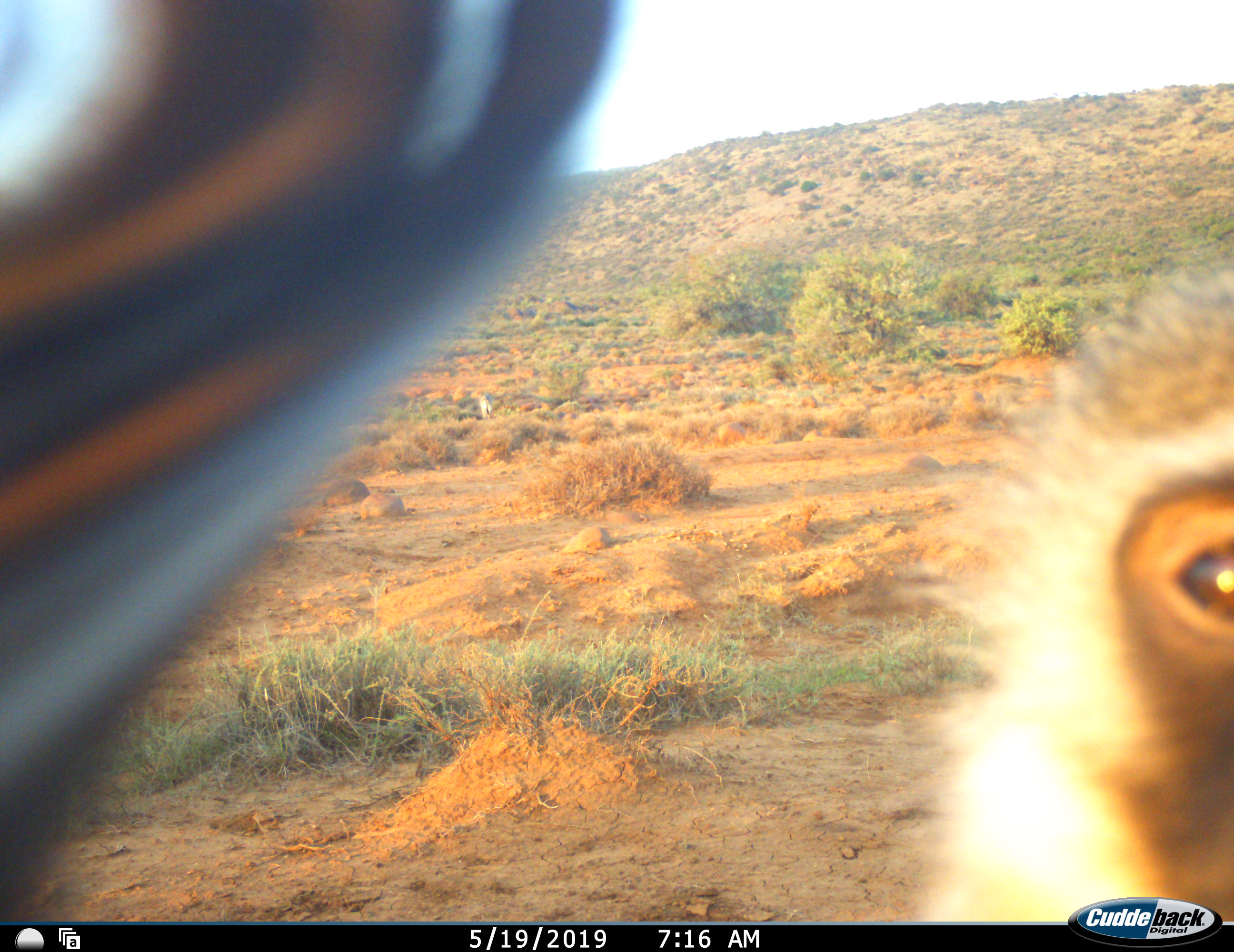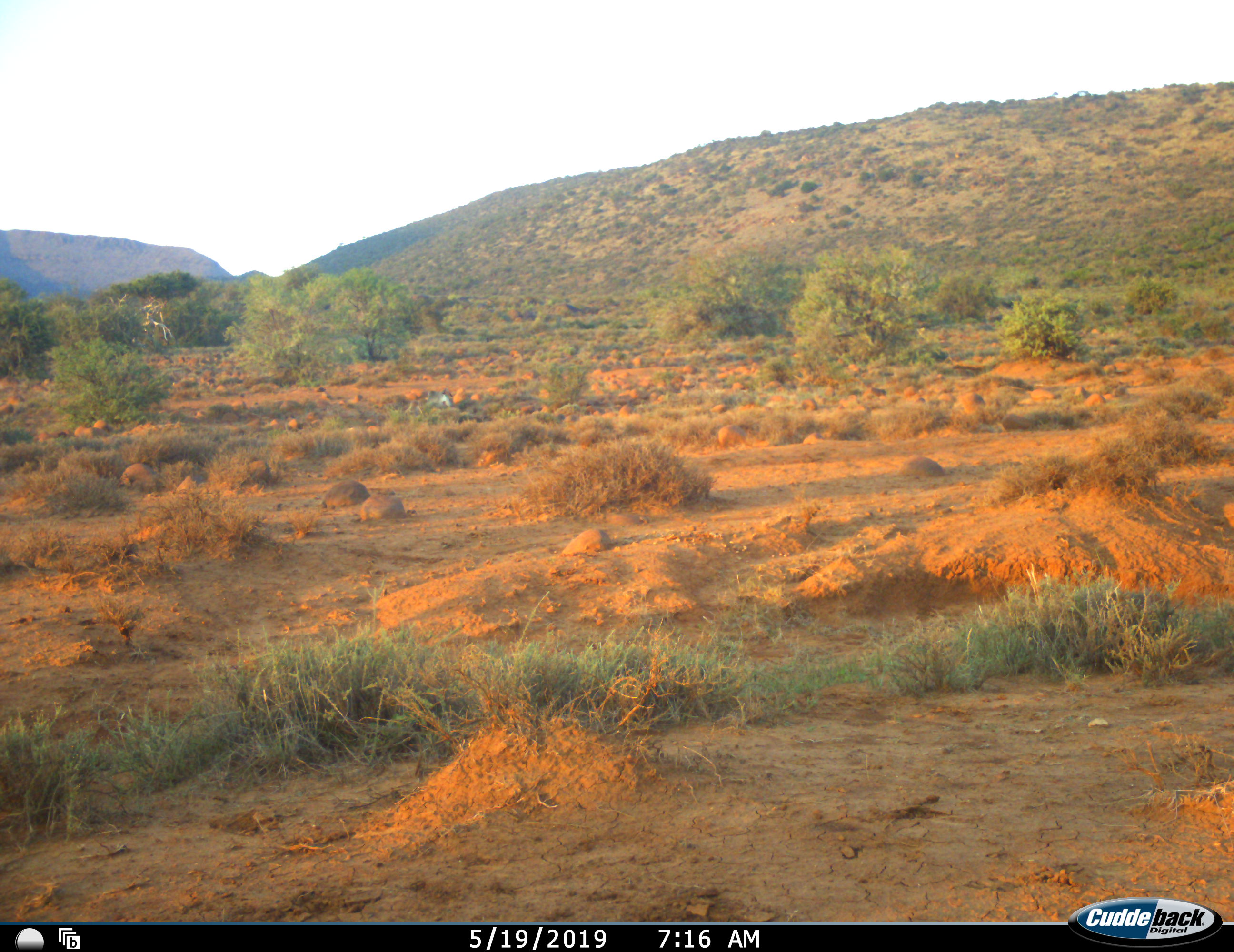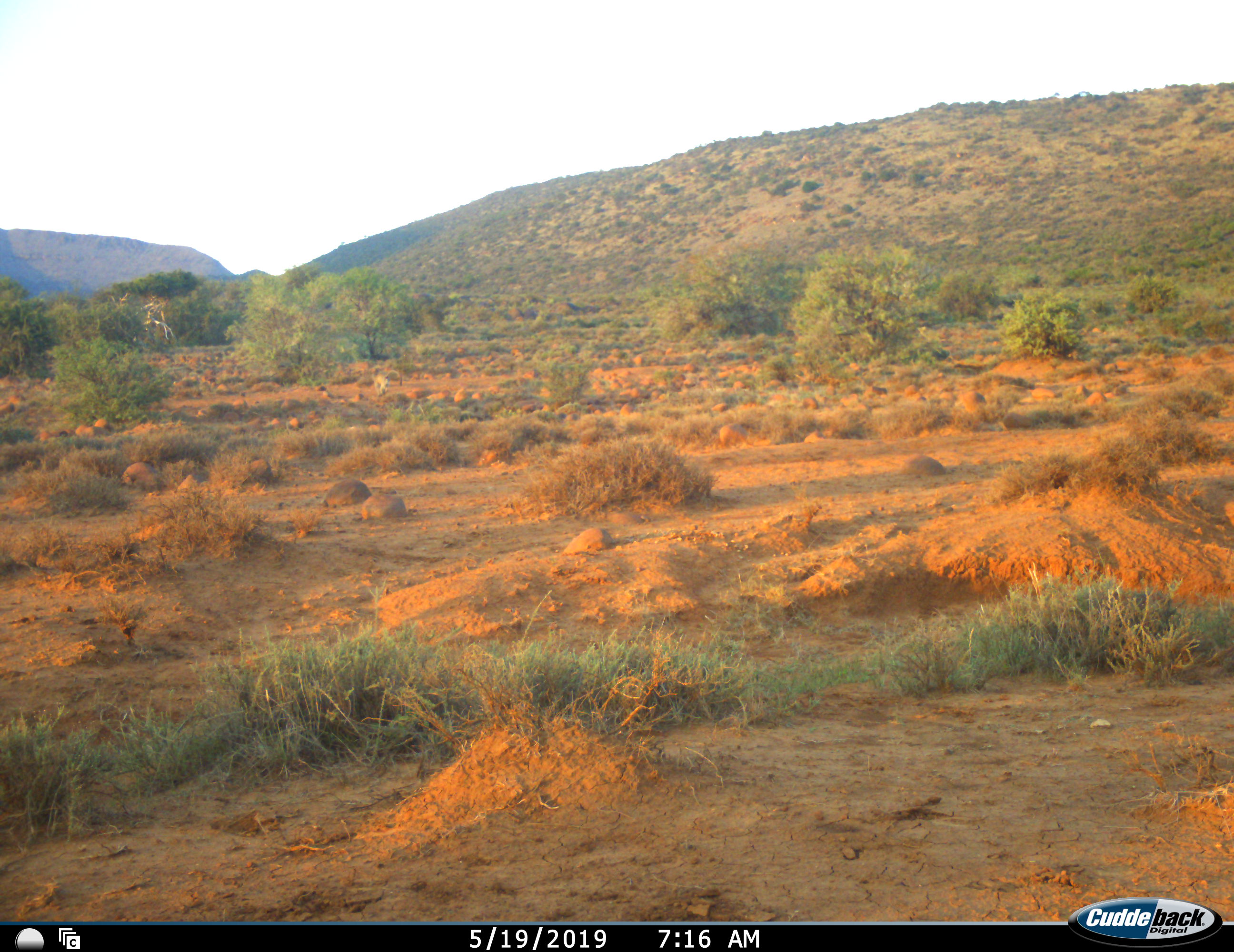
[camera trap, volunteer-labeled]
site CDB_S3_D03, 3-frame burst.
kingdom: Animalia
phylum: Chordata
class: Mammalia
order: Primates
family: Cercopithecidae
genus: Chlorocebus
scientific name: Chlorocebus pygerythrus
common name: vervet monkey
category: monkeyvervet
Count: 1.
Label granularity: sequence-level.